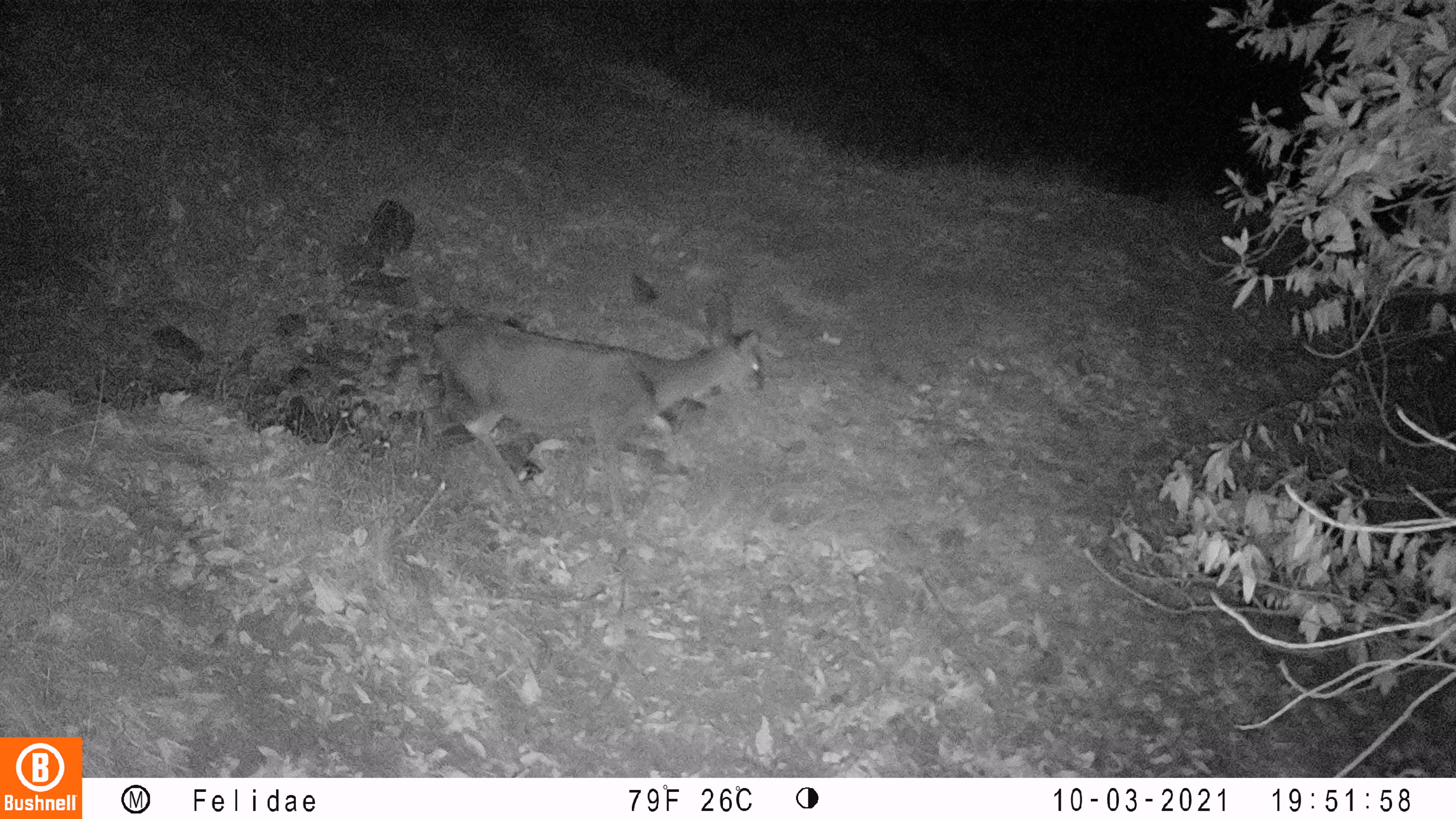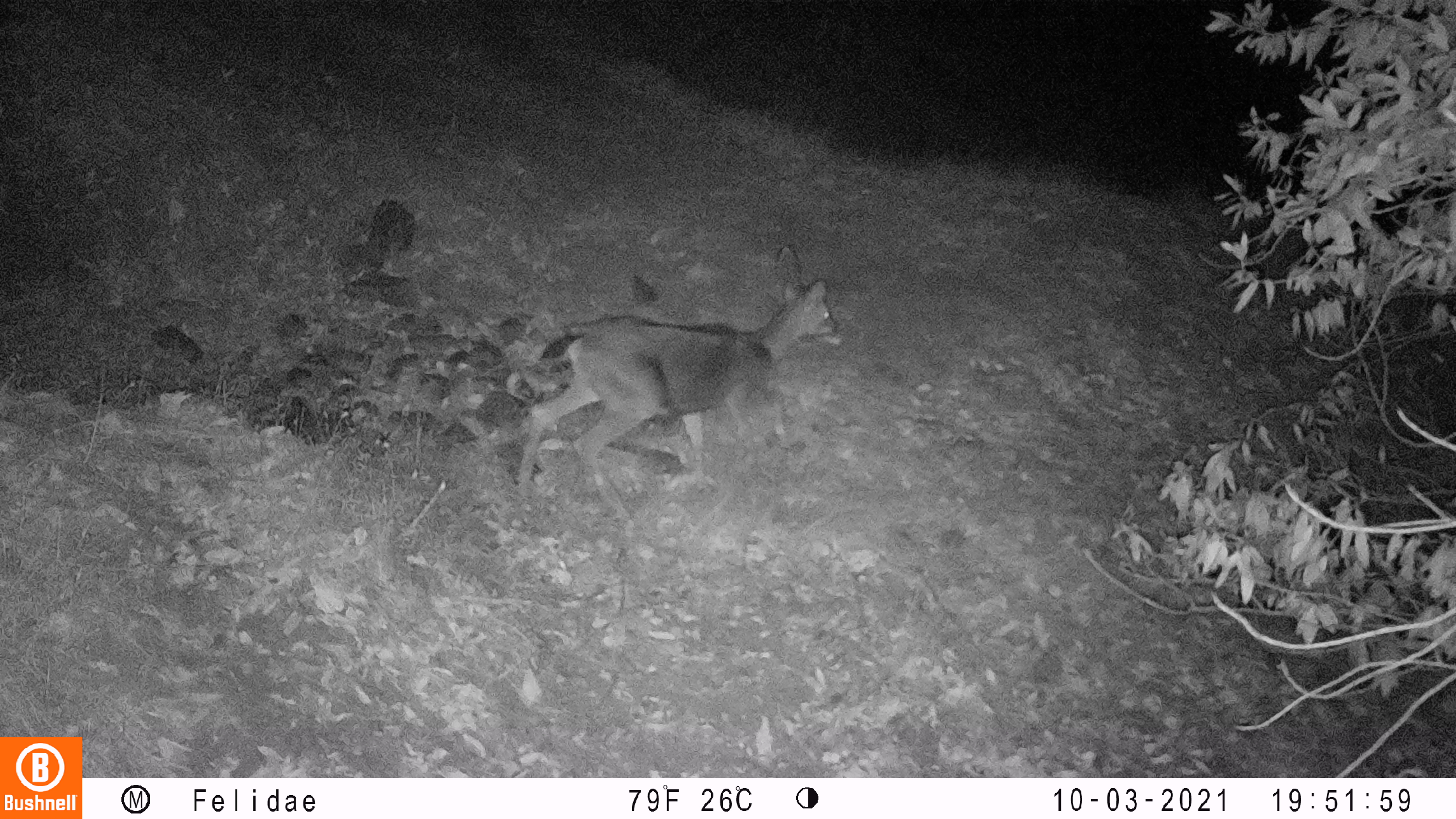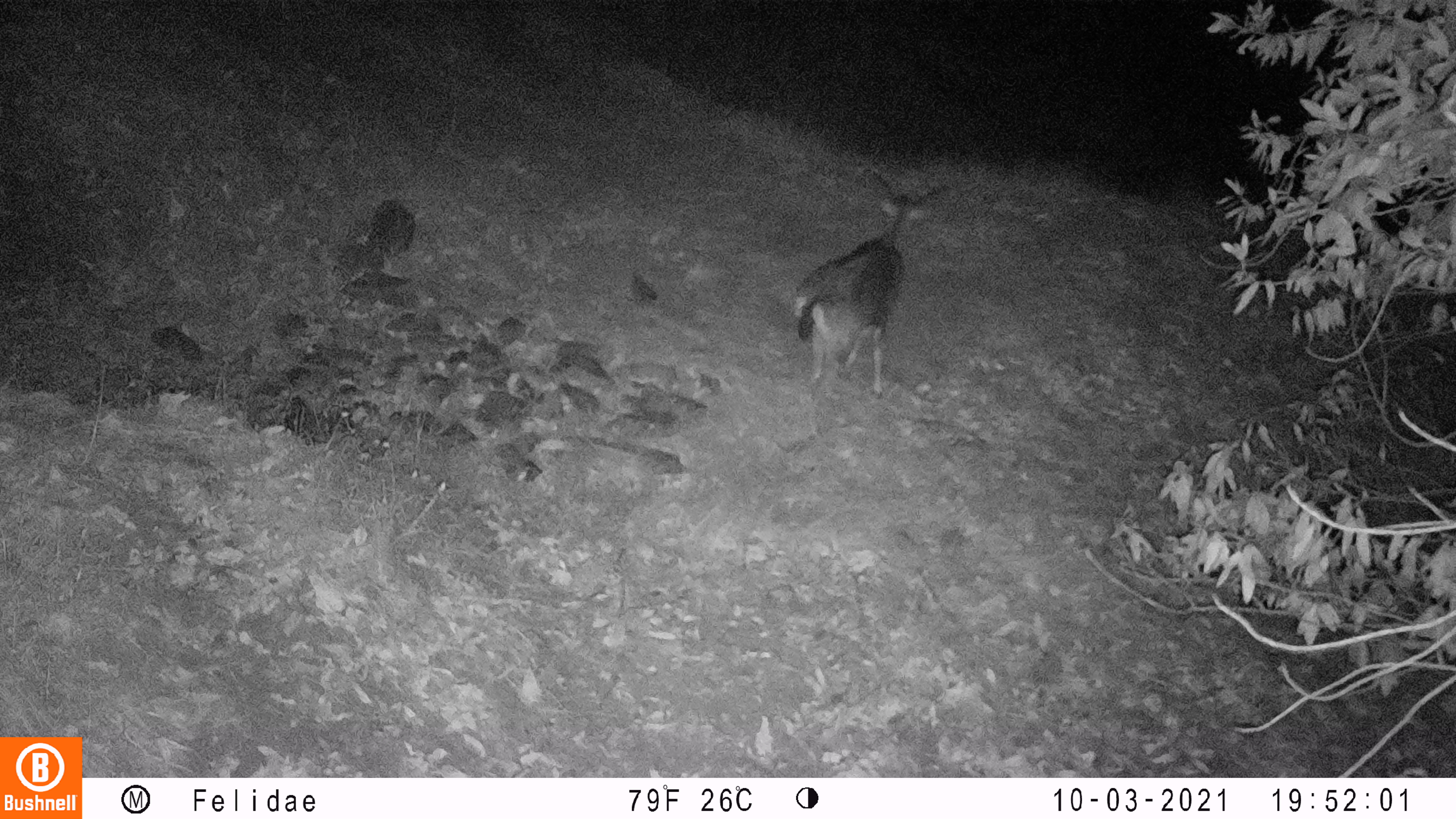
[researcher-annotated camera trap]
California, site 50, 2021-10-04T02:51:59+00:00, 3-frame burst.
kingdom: Animalia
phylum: Chordata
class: Mammalia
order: Artiodactyla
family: Cervidae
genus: Odocoileus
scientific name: Odocoileus hemionus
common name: mule deer